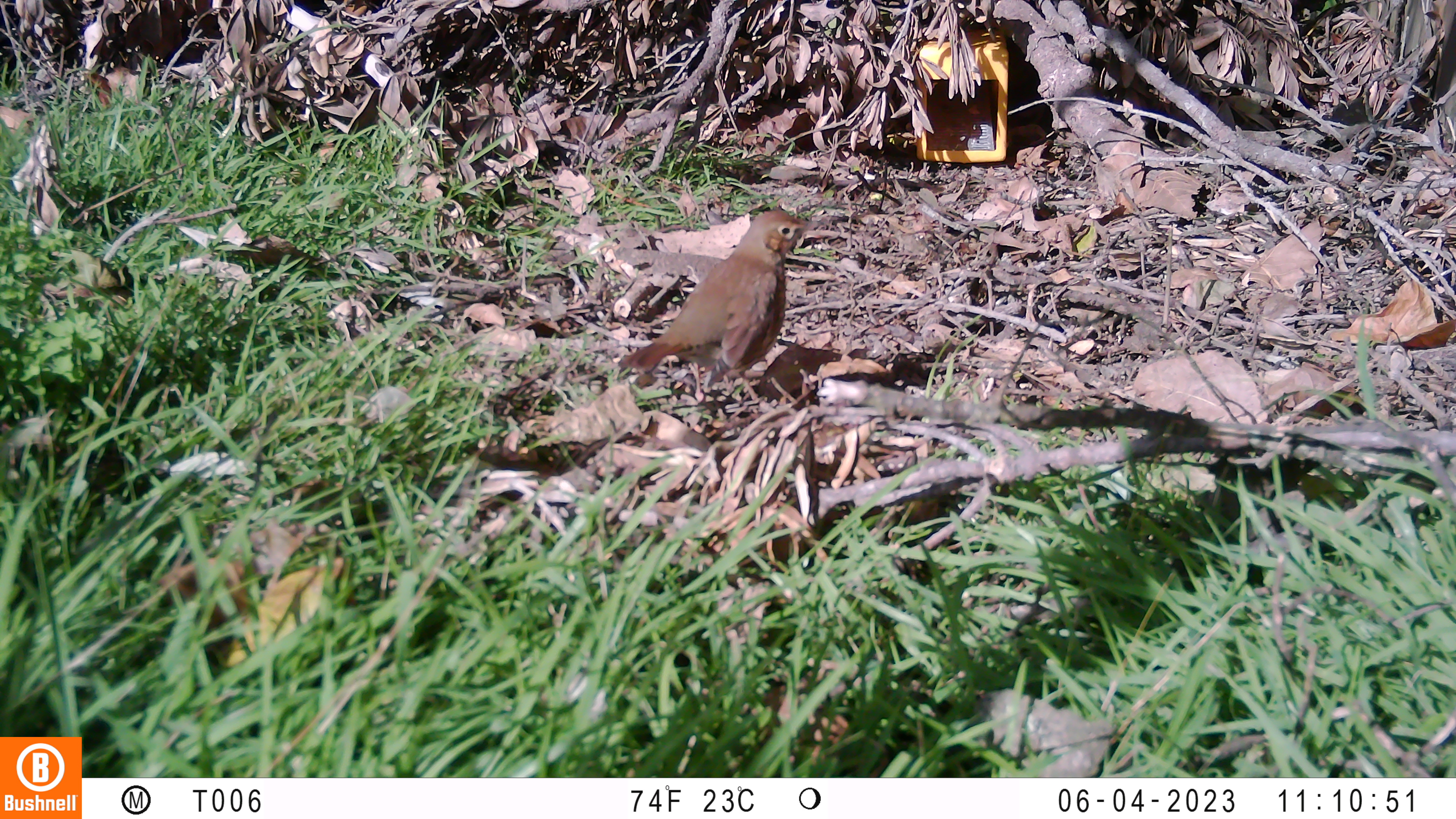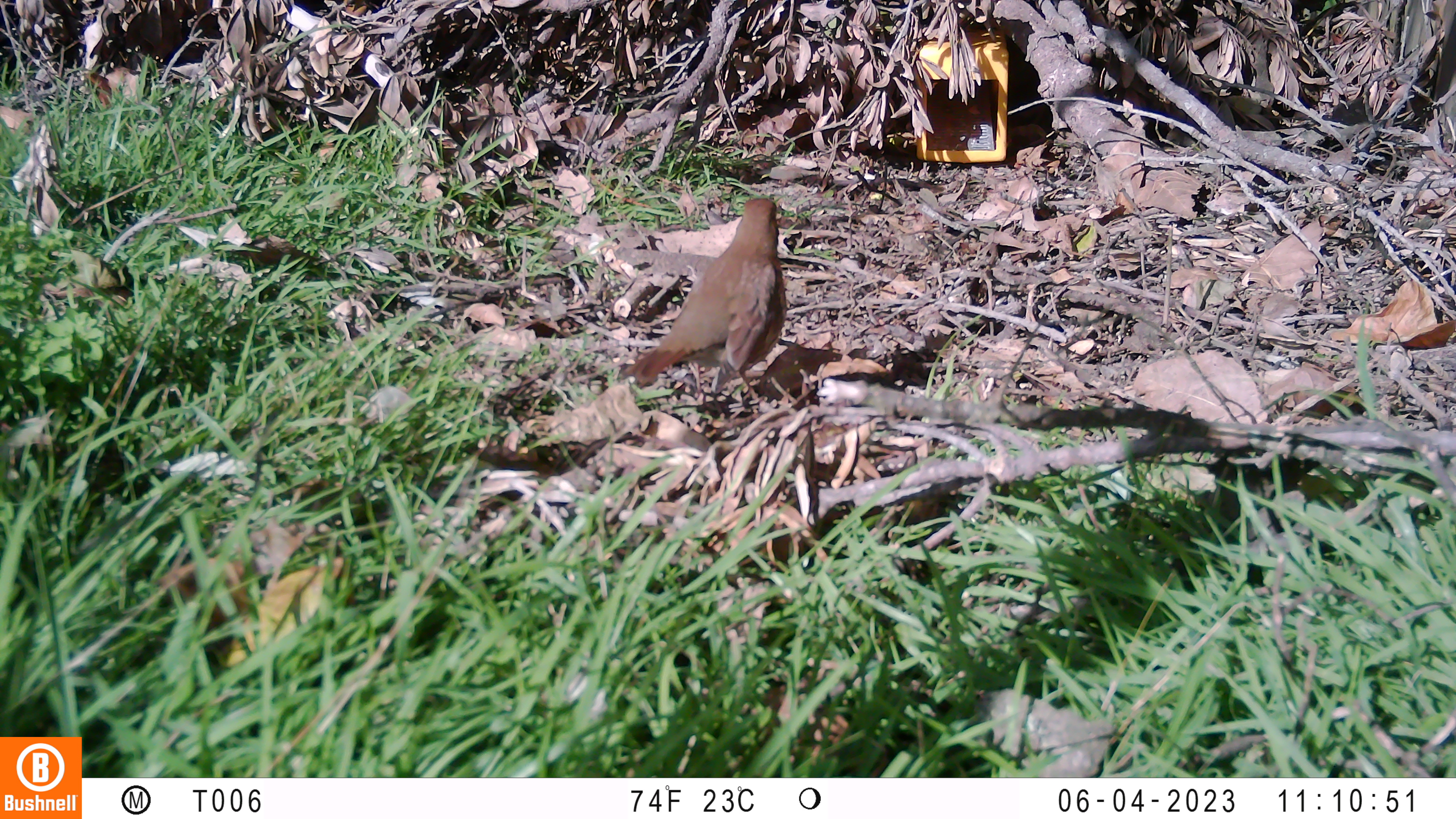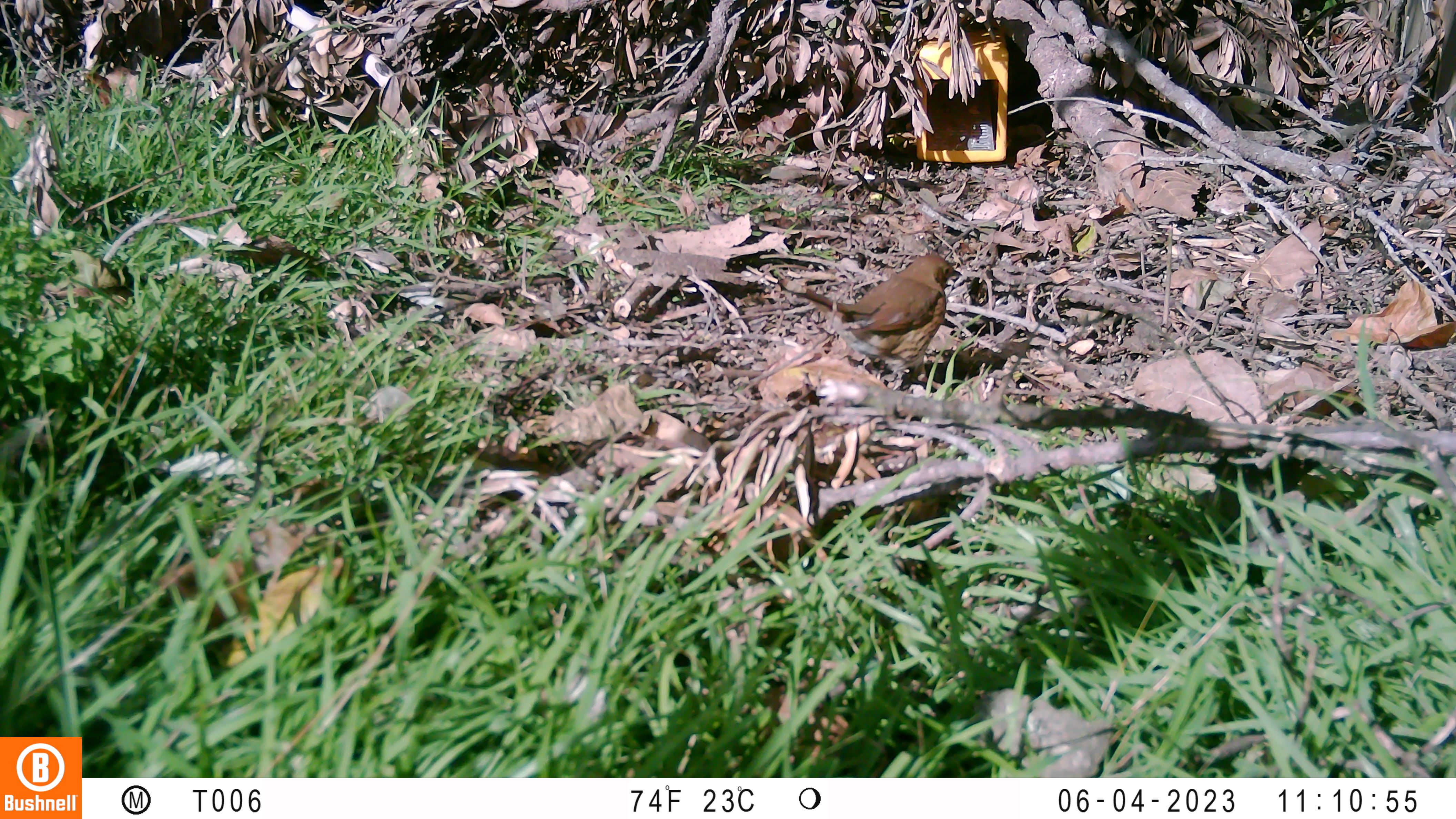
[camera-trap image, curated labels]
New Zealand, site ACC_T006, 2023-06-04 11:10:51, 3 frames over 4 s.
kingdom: Animalia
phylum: Chordata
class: Aves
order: Passeriformes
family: Turdidae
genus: Turdus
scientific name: Turdus philomelos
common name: song thrush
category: thrush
Thrush (song thrush) (Turdus philomelos).